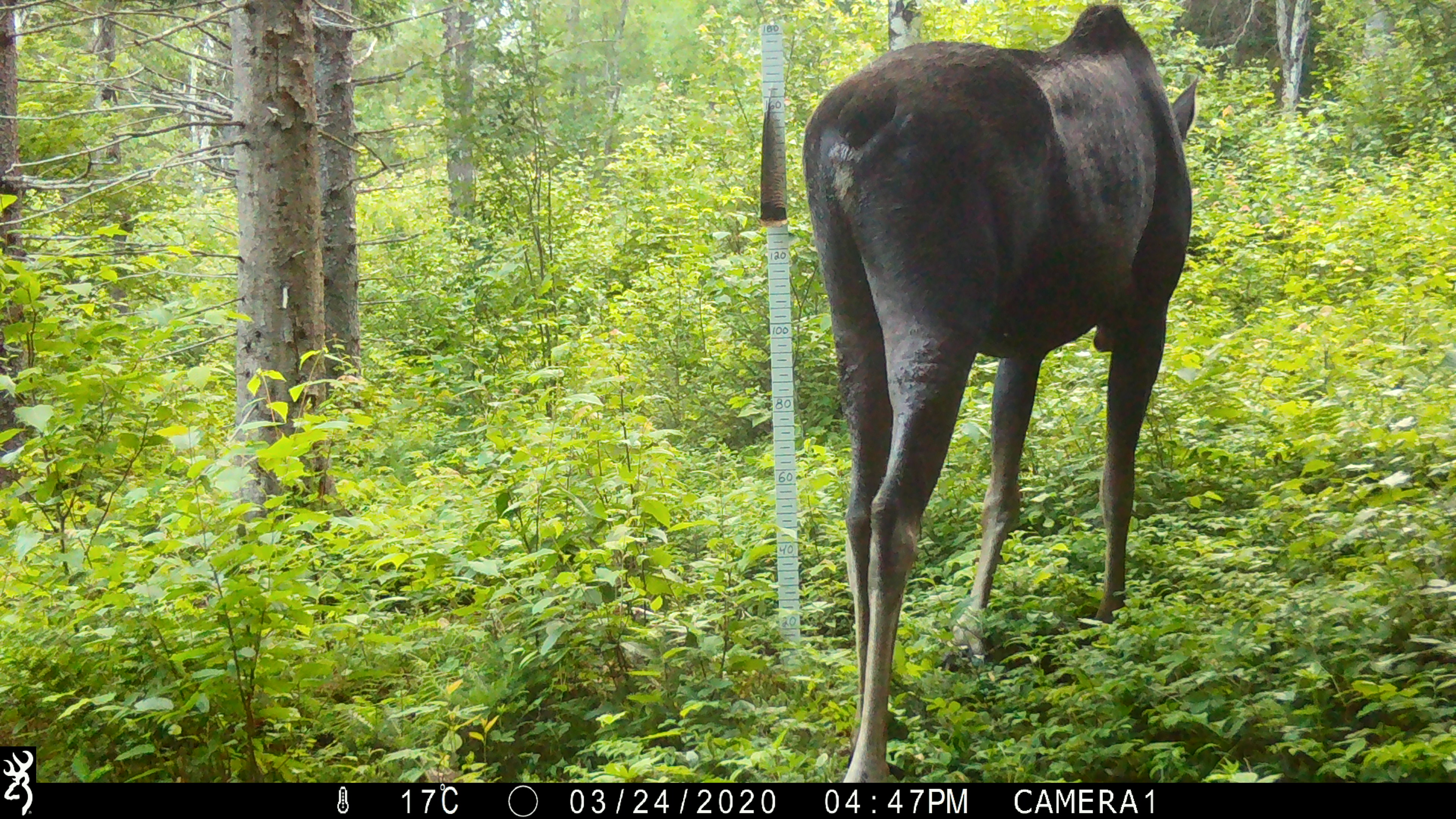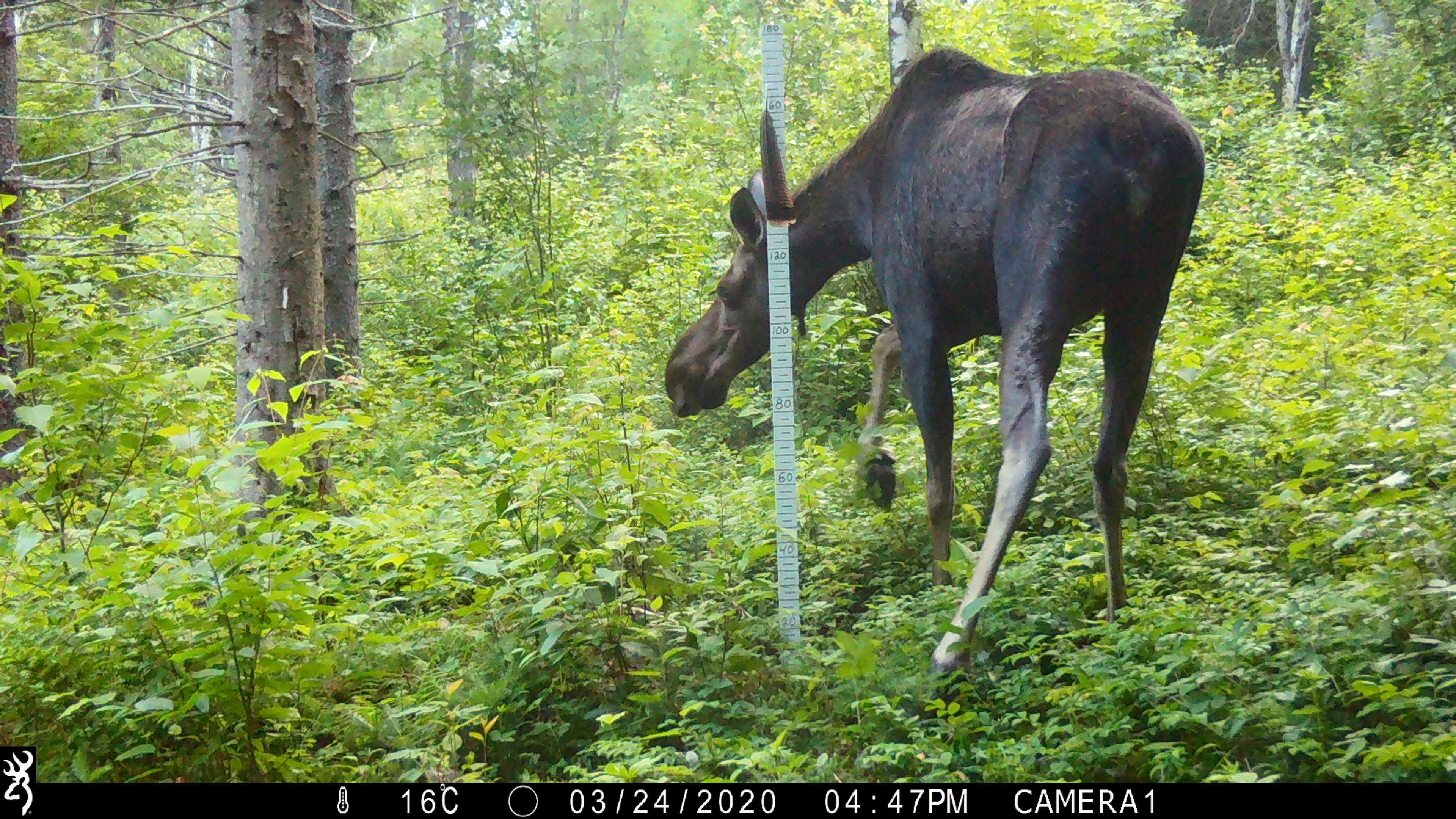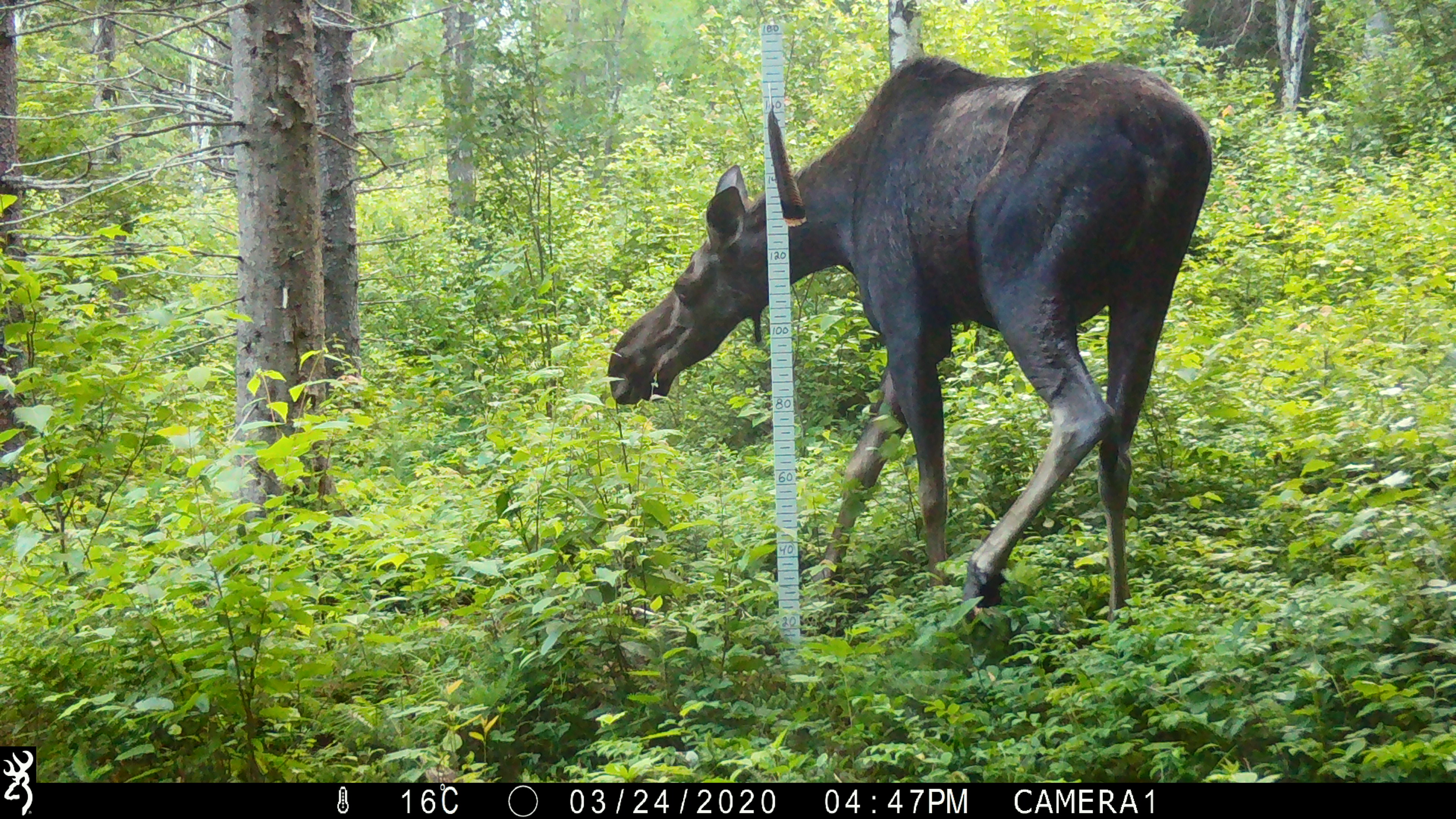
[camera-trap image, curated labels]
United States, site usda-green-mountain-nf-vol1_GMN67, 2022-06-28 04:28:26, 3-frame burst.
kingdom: Animalia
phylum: Chordata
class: Mammalia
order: Artiodactyla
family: Cervidae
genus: Alces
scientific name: Alces alces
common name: moose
Moose (Alces alces).